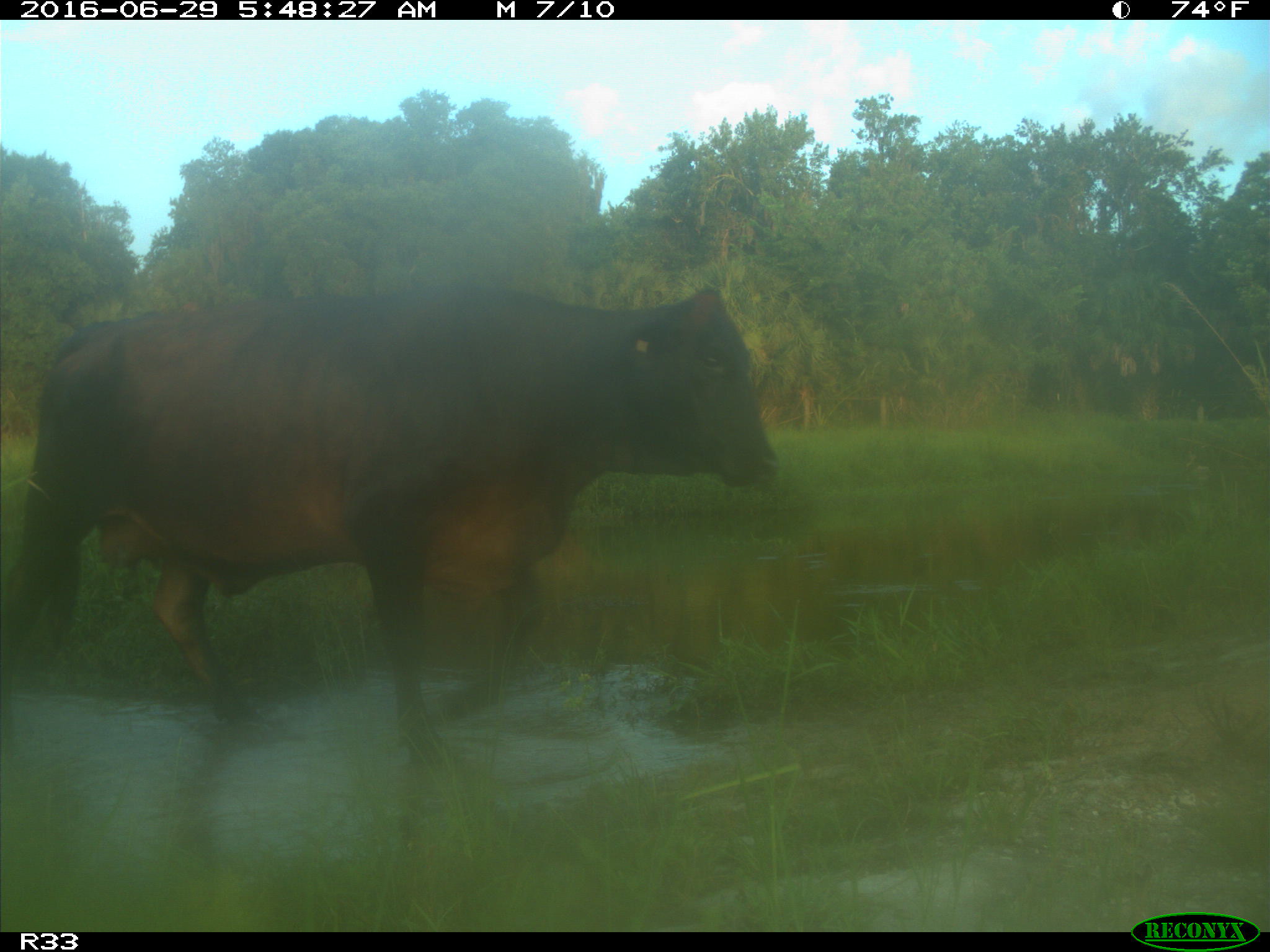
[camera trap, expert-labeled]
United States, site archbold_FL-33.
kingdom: Animalia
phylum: Chordata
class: Mammalia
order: Artiodactyla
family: Bovidae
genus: Bos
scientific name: Bos taurus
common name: domestic cow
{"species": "Bos taurus (domestic cow)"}